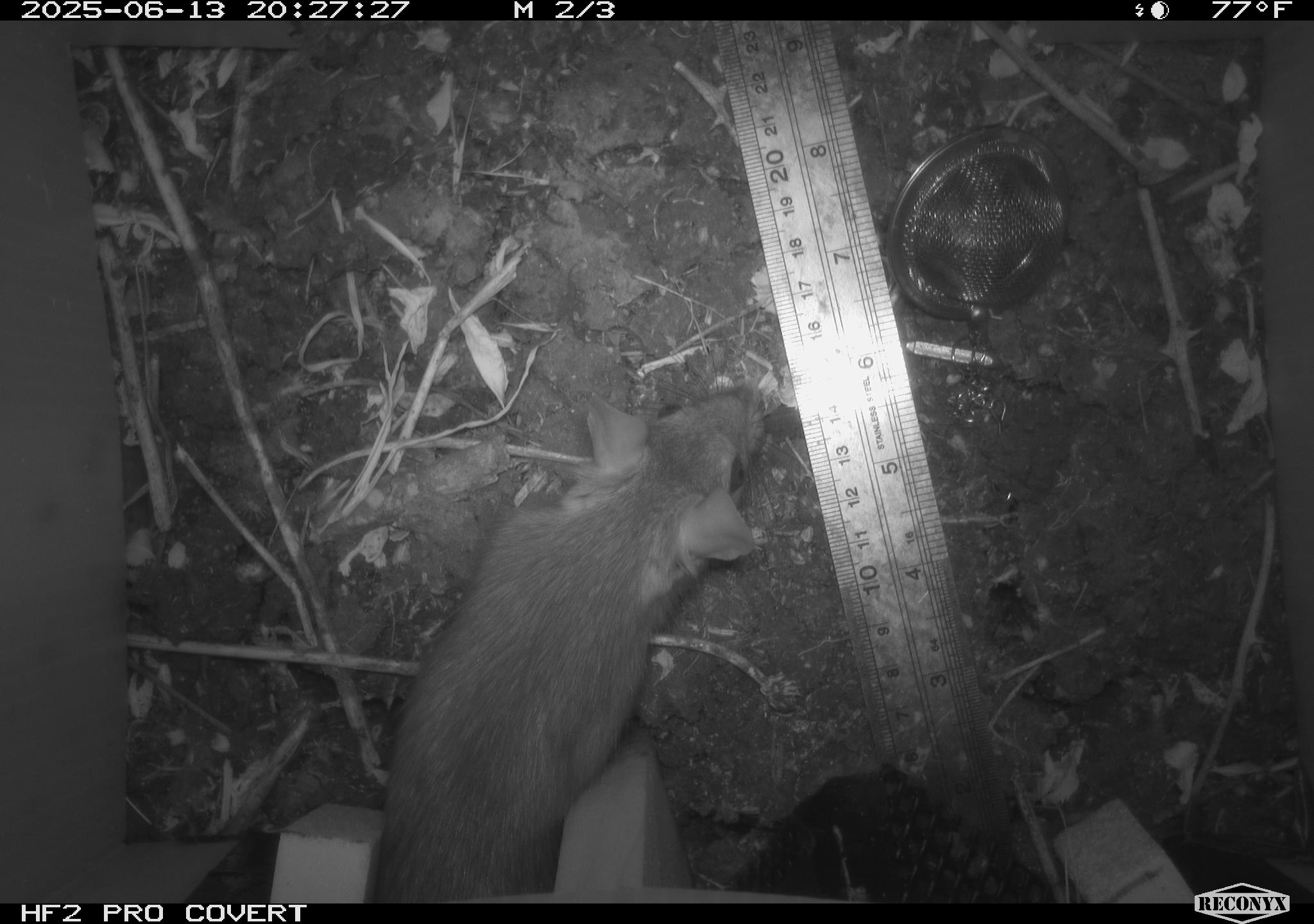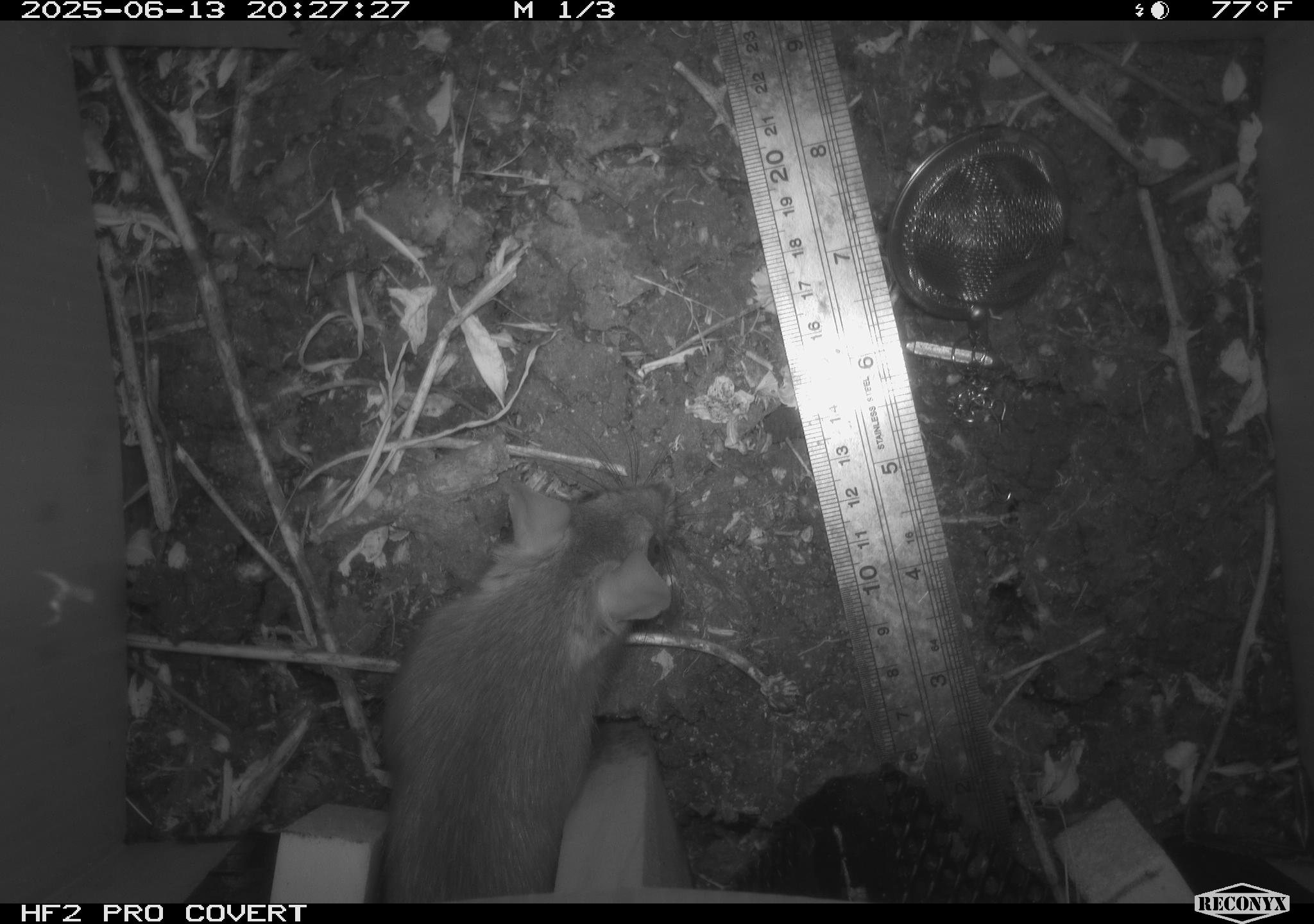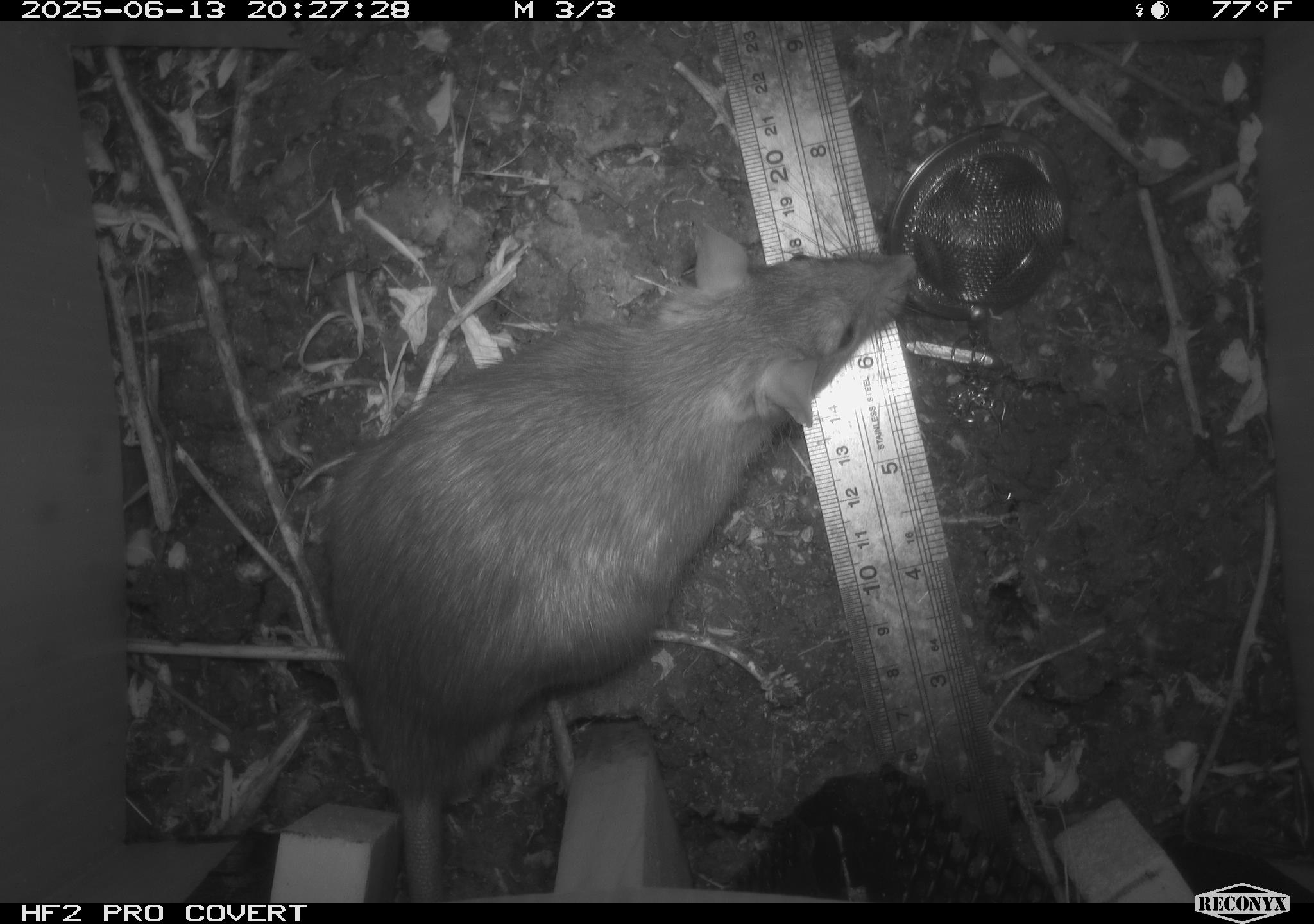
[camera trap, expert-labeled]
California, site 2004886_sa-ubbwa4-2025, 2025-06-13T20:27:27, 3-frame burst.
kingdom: Animalia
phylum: Chordata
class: Mammalia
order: Rodentia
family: Muridae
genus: Rattus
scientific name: Rattus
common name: rat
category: rattus species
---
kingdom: Animalia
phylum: Chordata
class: Mammalia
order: Rodentia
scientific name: Rodentia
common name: rodent